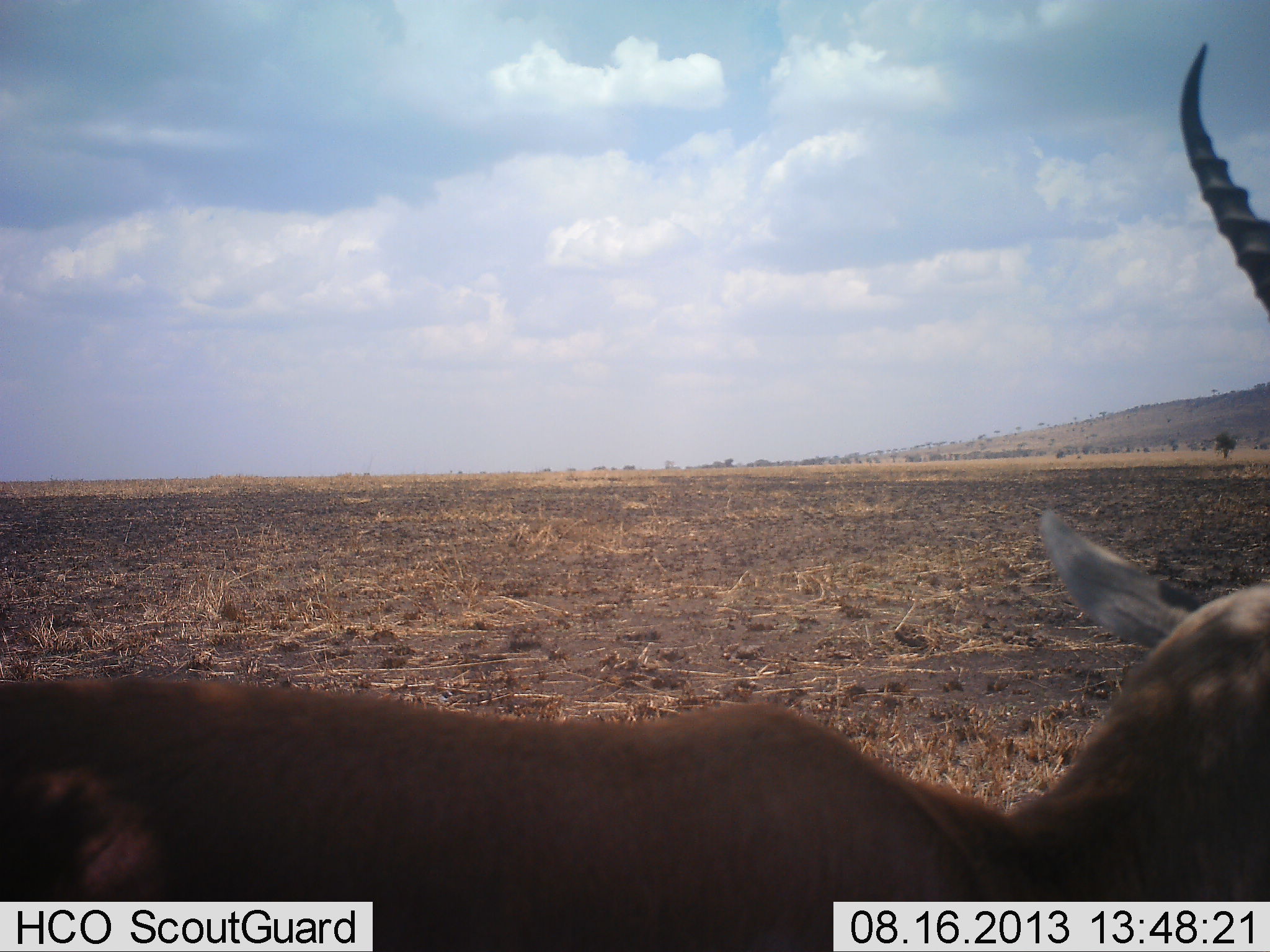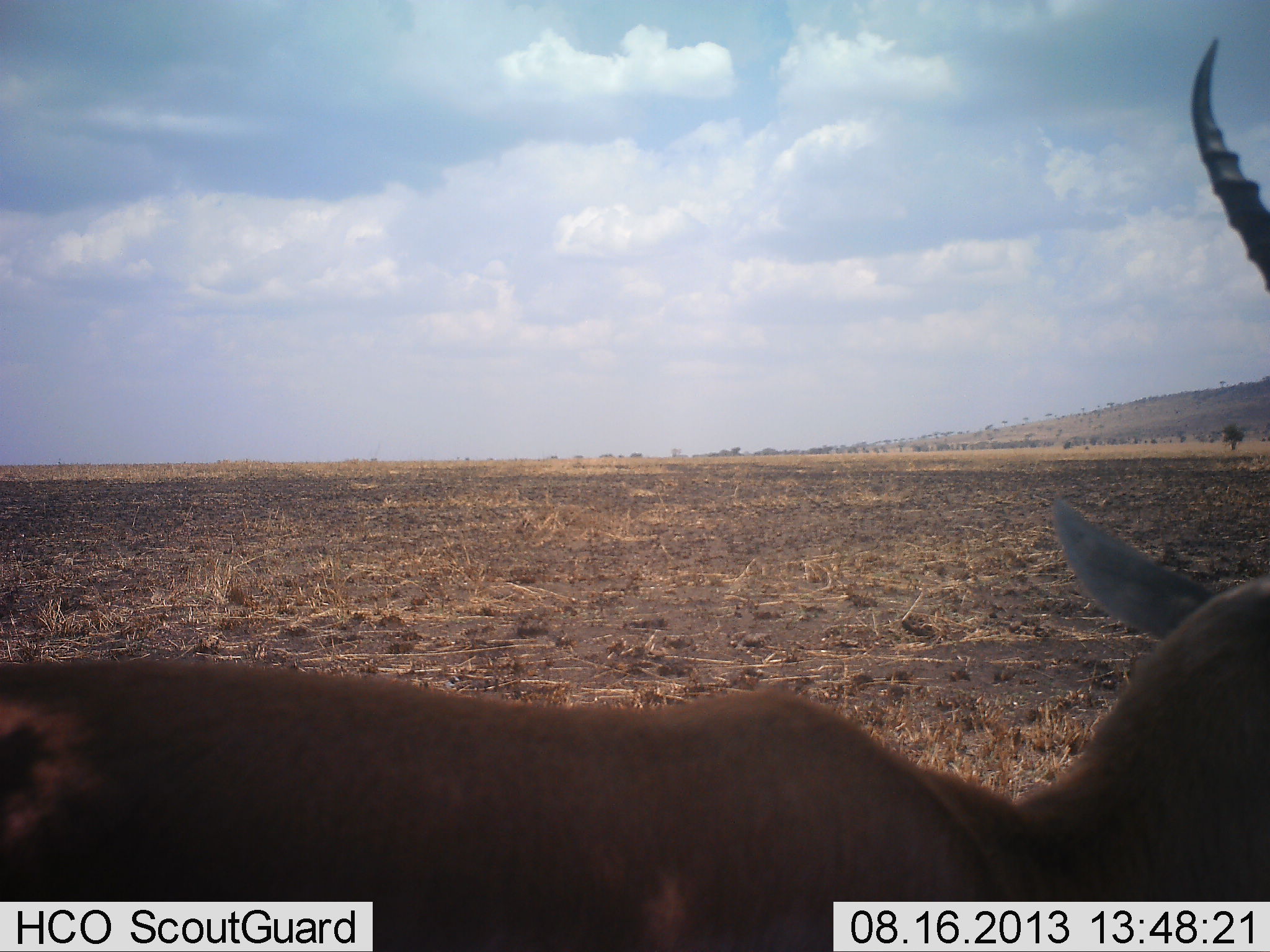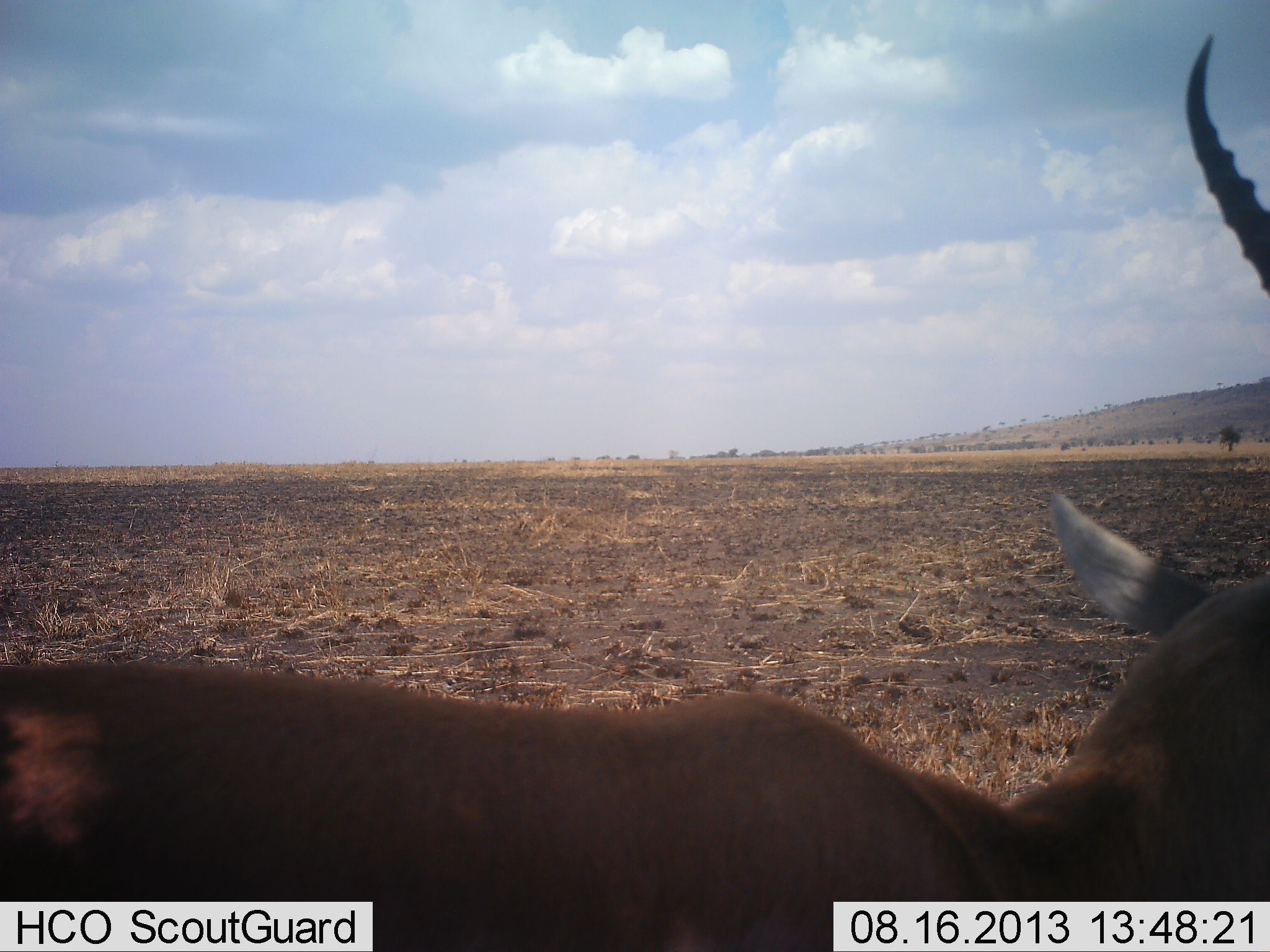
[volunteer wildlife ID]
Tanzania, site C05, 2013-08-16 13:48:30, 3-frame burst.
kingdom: Animalia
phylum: Chordata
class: Mammalia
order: Artiodactyla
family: Bovidae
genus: Nanger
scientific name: Nanger granti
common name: grant's gazelle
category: gazellegrants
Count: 1.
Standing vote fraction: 100%.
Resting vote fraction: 11%.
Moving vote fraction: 0%.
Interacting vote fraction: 0%.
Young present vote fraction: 0%.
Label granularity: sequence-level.